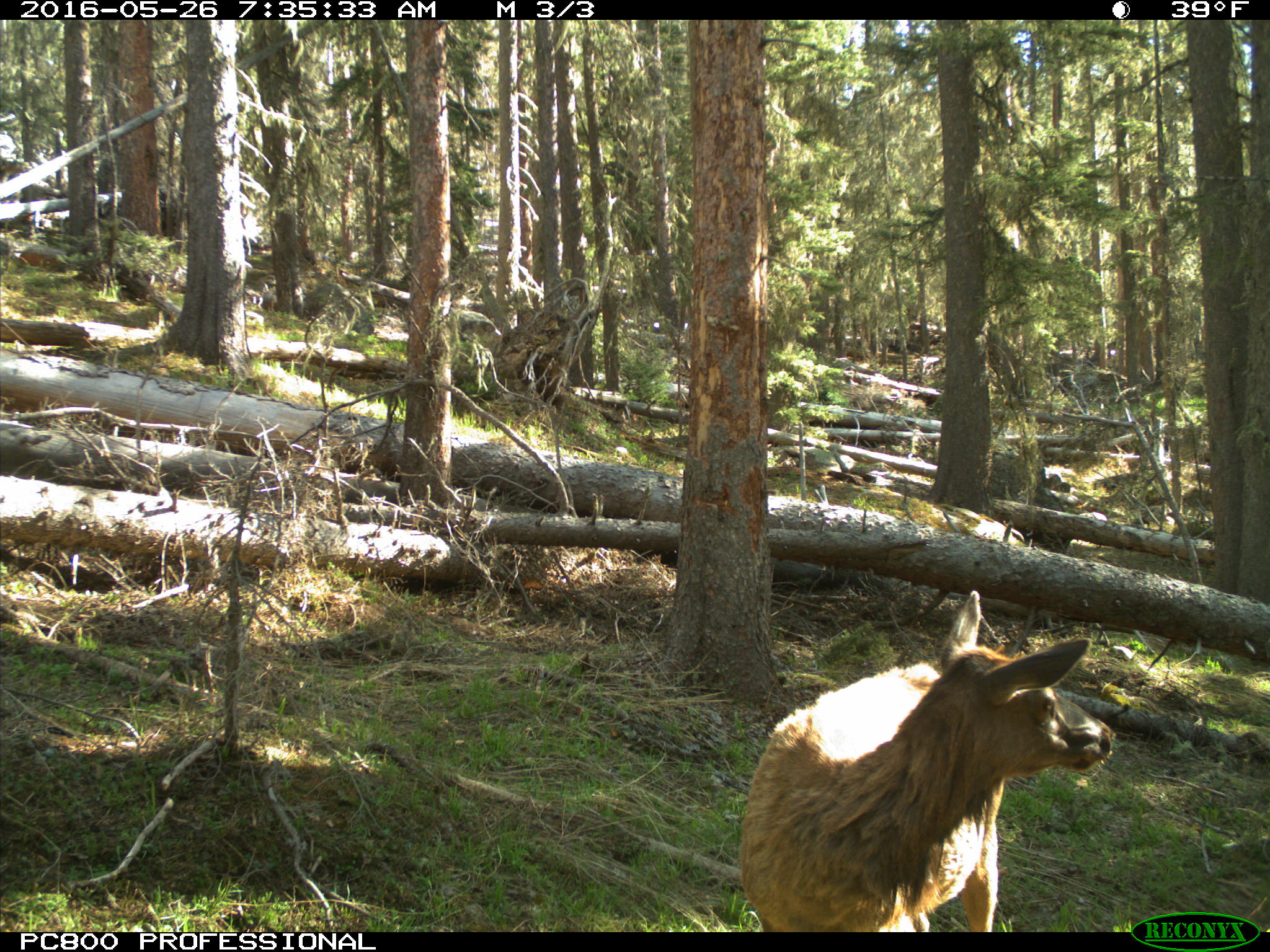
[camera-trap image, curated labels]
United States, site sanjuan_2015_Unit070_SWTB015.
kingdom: Animalia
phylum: Chordata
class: Mammalia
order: Artiodactyla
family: Cervidae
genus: Cervus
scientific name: Cervus elaphus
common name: red deer